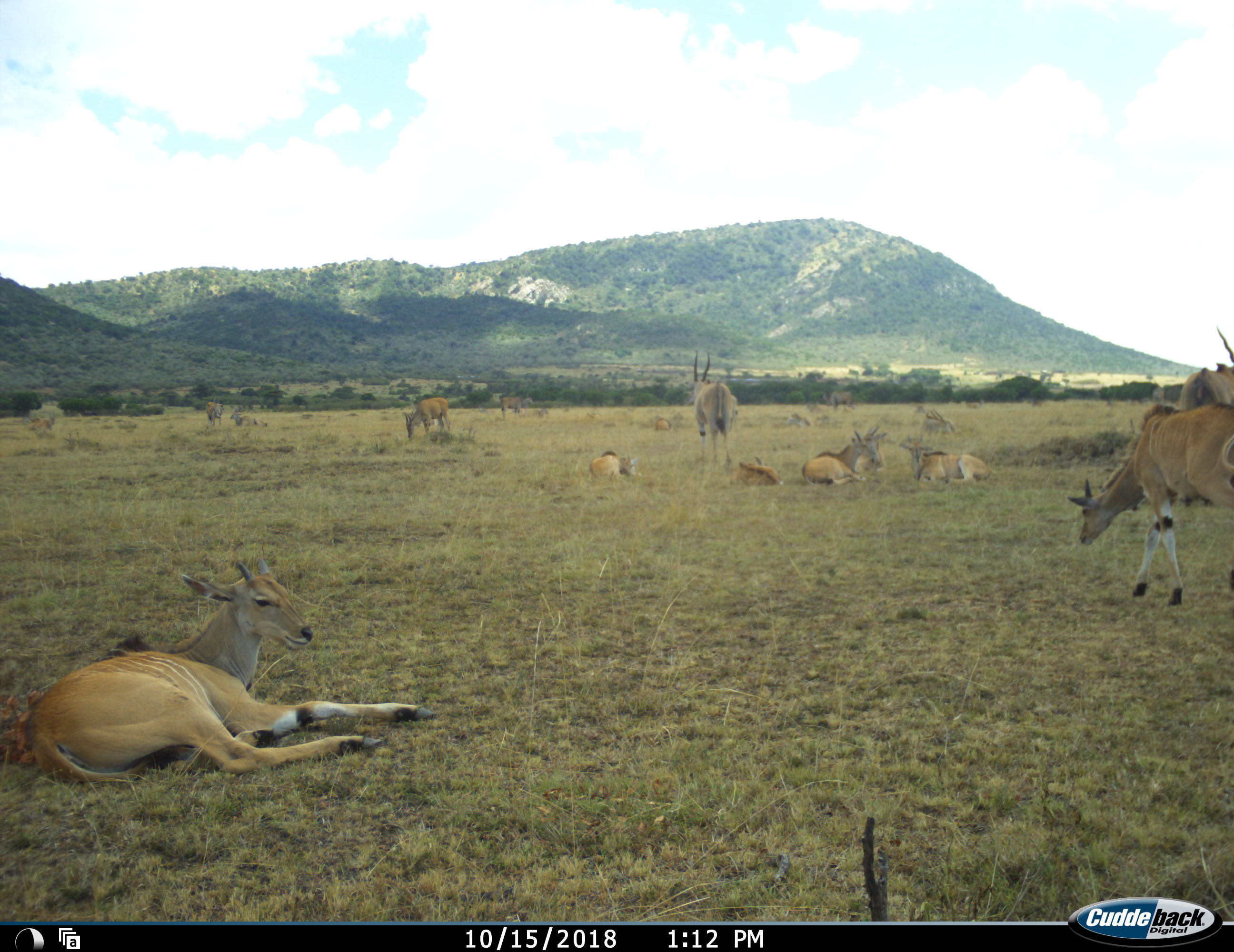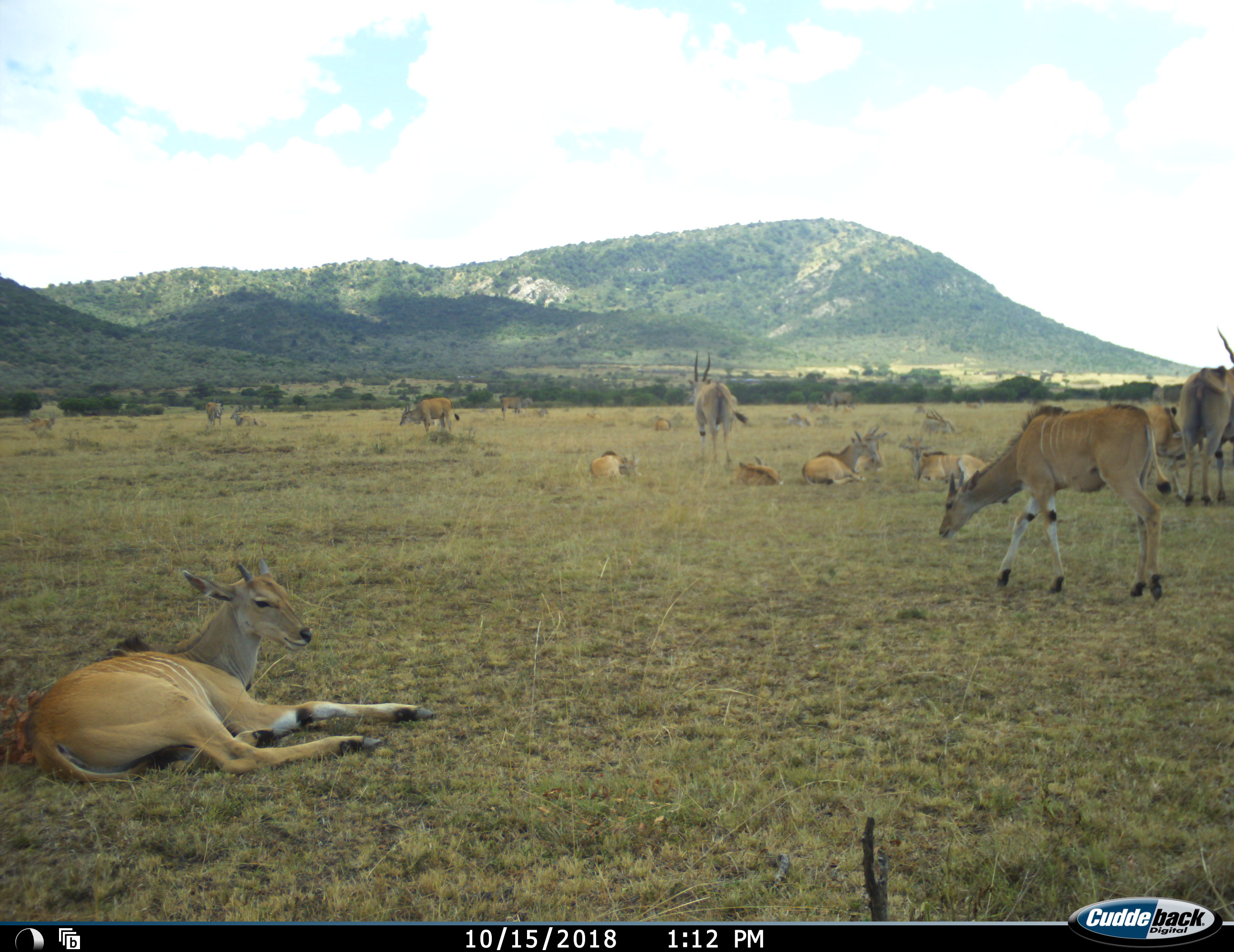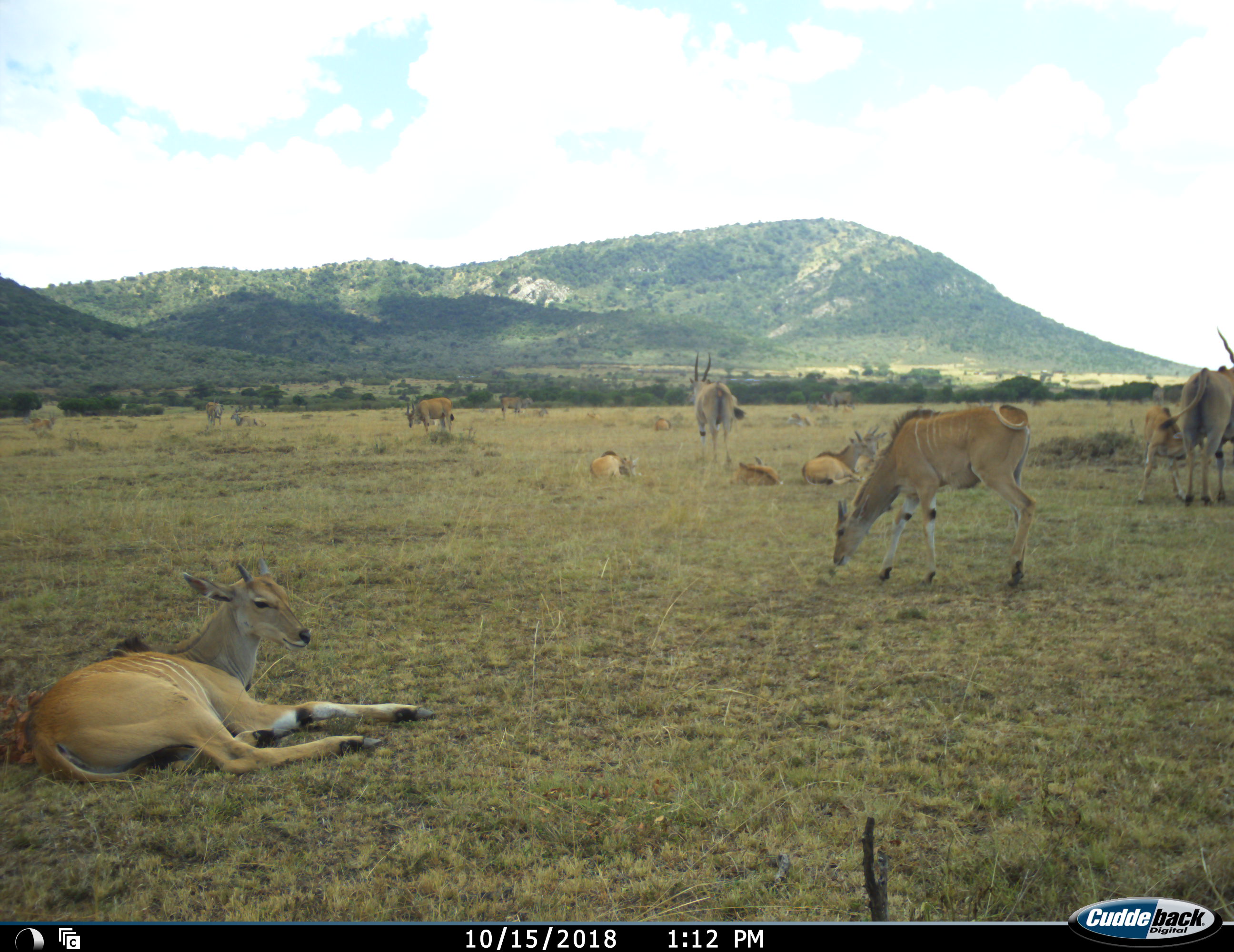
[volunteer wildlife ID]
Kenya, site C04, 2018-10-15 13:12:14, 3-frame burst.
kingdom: Animalia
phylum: Chordata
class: Mammalia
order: Artiodactyla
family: Bovidae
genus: Tragelaphus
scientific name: Tragelaphus oryx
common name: eland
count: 11-50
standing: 83%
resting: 100%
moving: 33%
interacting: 50%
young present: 50%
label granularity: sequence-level